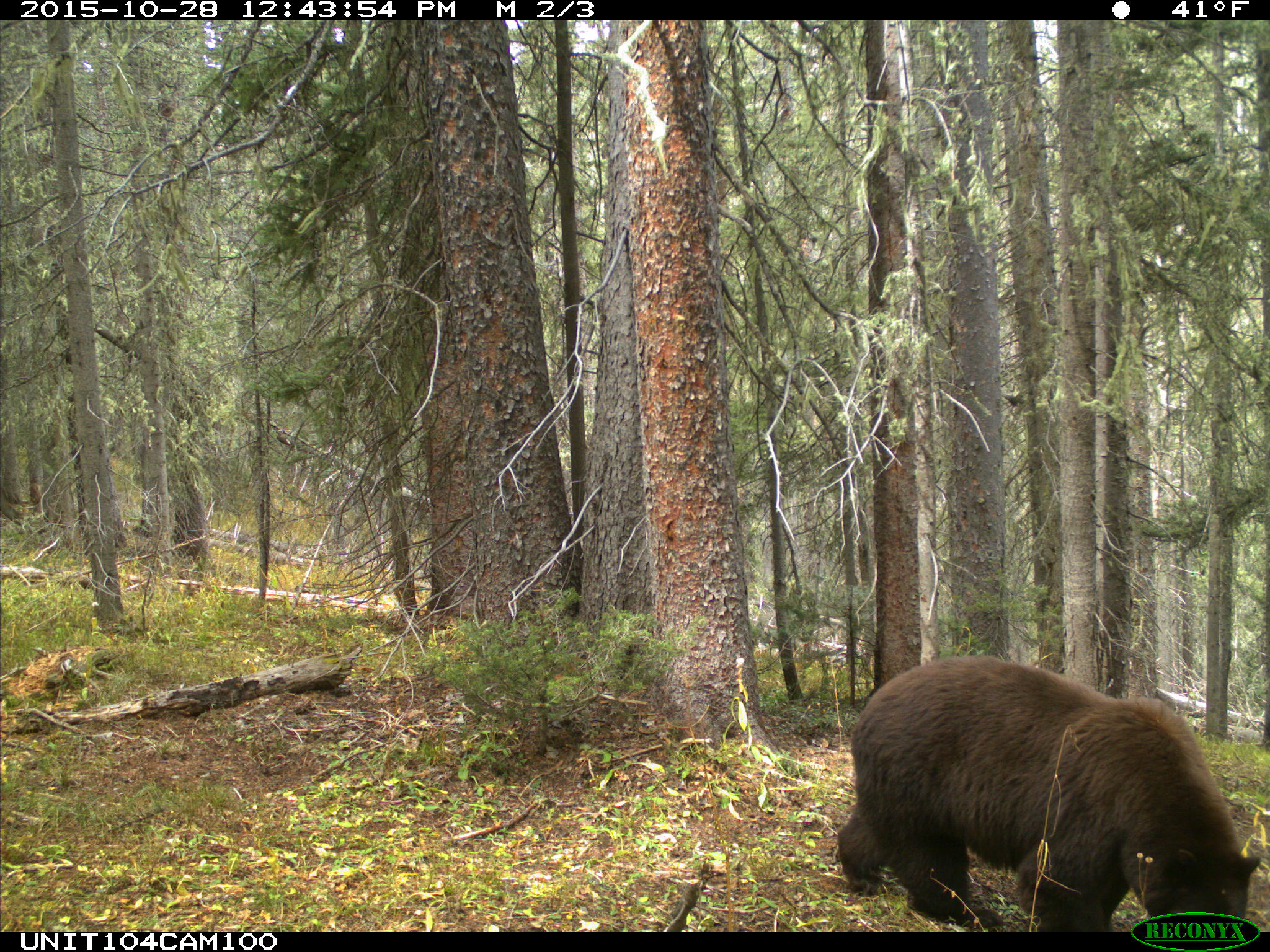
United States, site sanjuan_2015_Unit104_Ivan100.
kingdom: Animalia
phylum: Chordata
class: Mammalia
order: Carnivora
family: Ursidae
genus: Ursus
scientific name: Ursus americanus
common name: american black bear